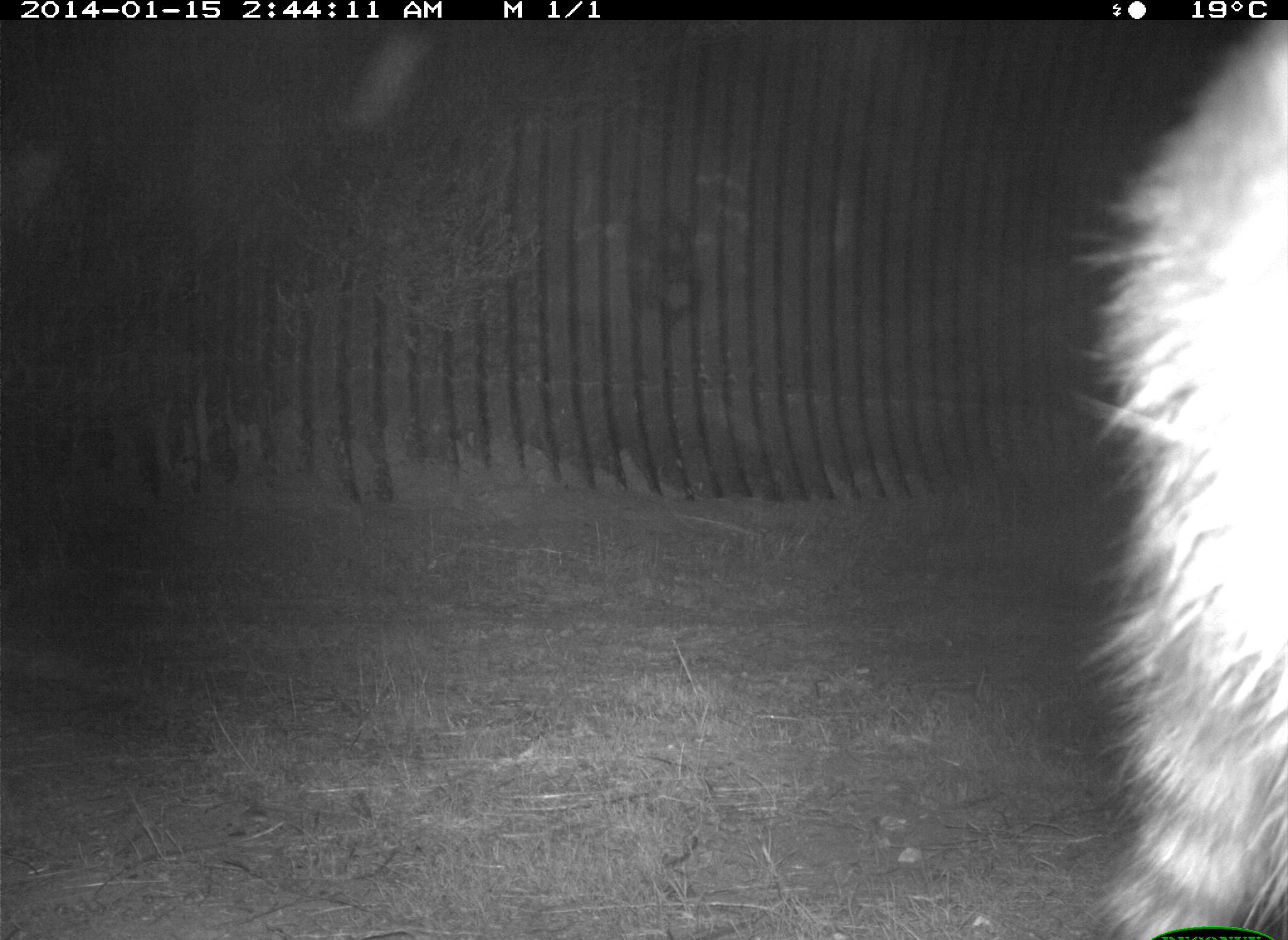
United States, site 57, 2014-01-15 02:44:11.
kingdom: Animalia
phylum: Chordata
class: Mammalia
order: Carnivora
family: Procyonidae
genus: Procyon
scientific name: Procyon lotor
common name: raccoon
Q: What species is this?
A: Raccoon (Procyon lotor).